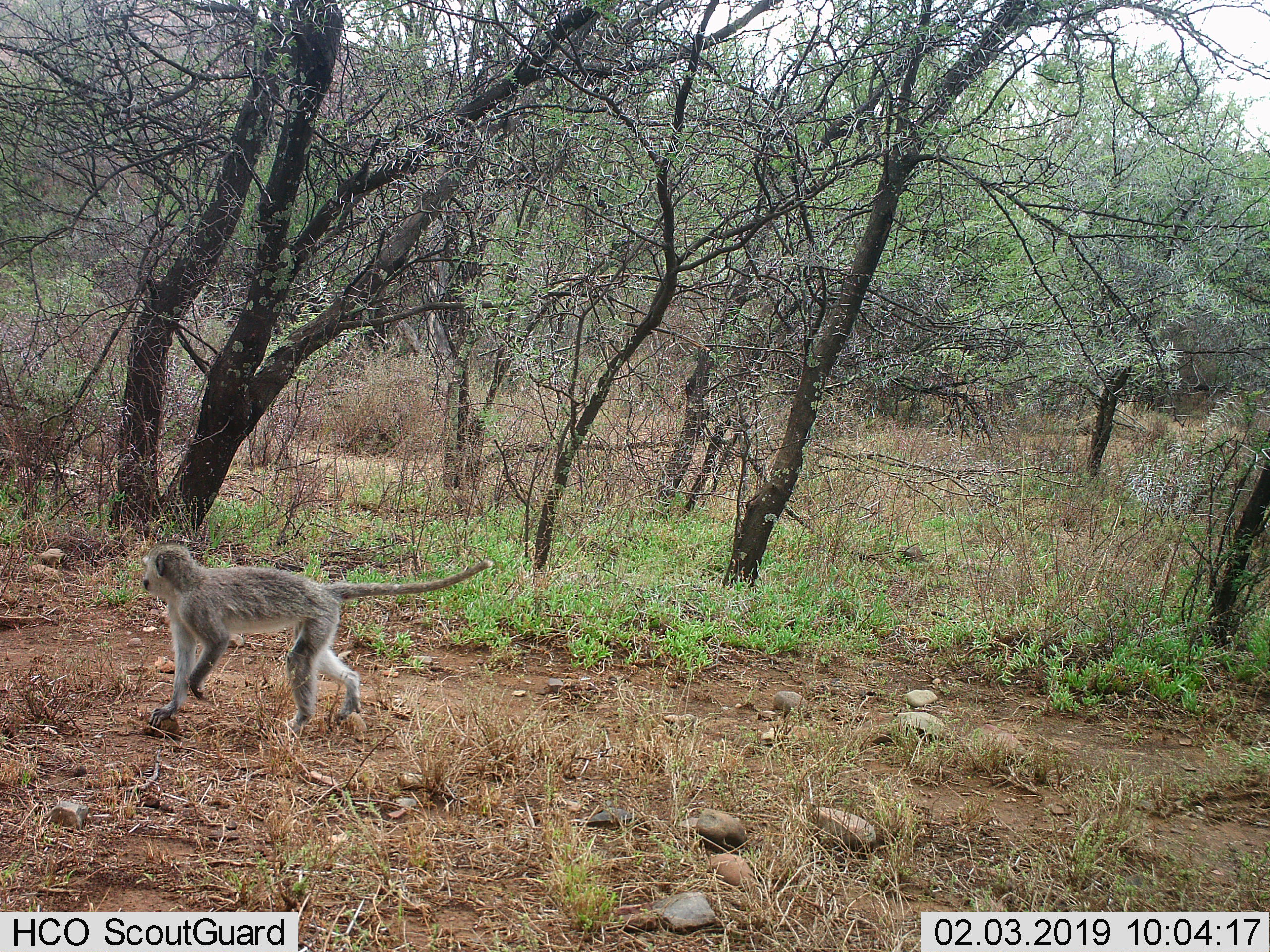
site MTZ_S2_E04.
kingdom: Animalia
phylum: Chordata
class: Mammalia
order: Primates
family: Cercopithecidae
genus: Chlorocebus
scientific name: Chlorocebus pygerythrus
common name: vervet monkey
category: monkeyvervet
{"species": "monkeyvervet (vervet monkey) (Chlorocebus pygerythrus)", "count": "1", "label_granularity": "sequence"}